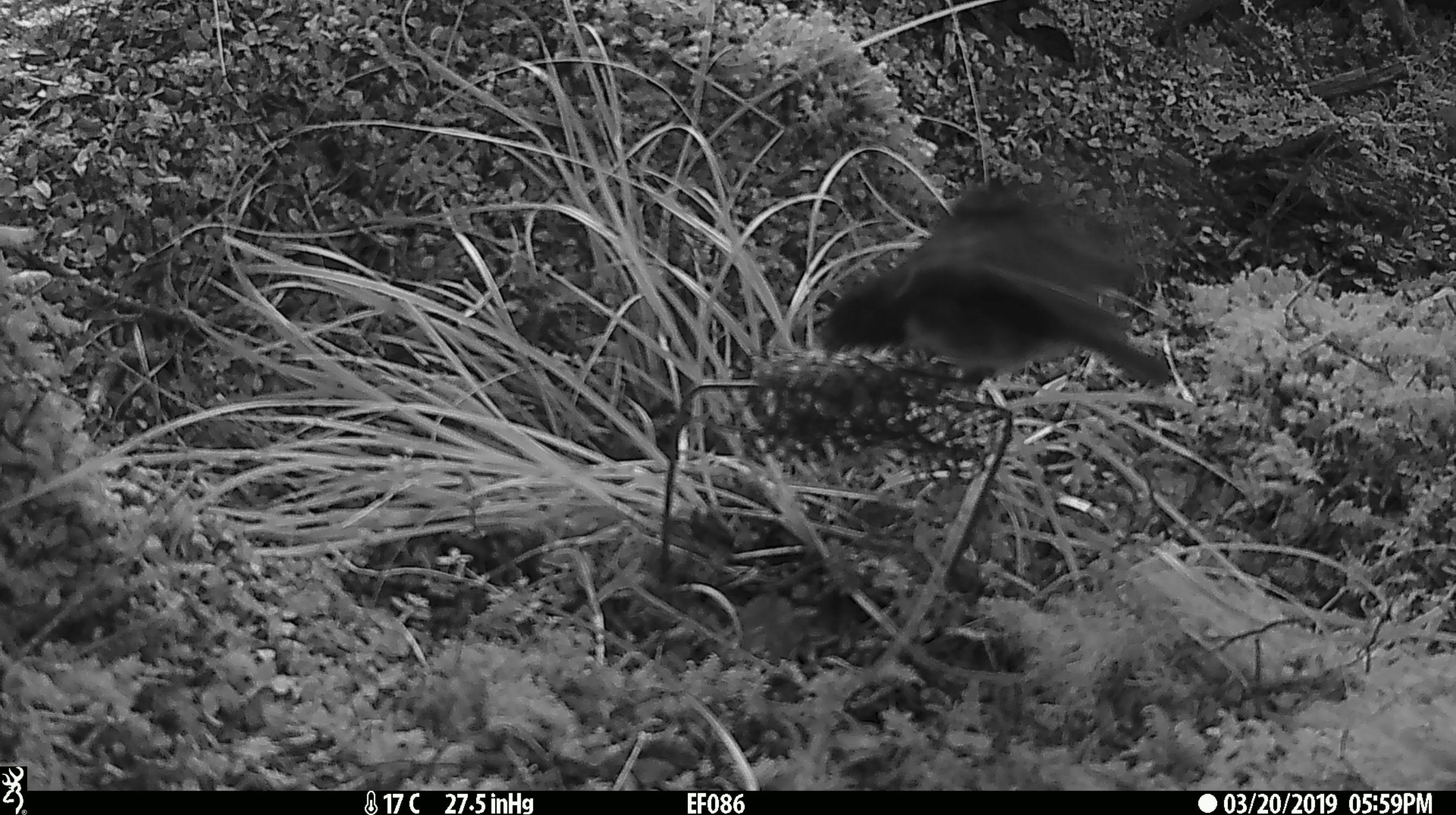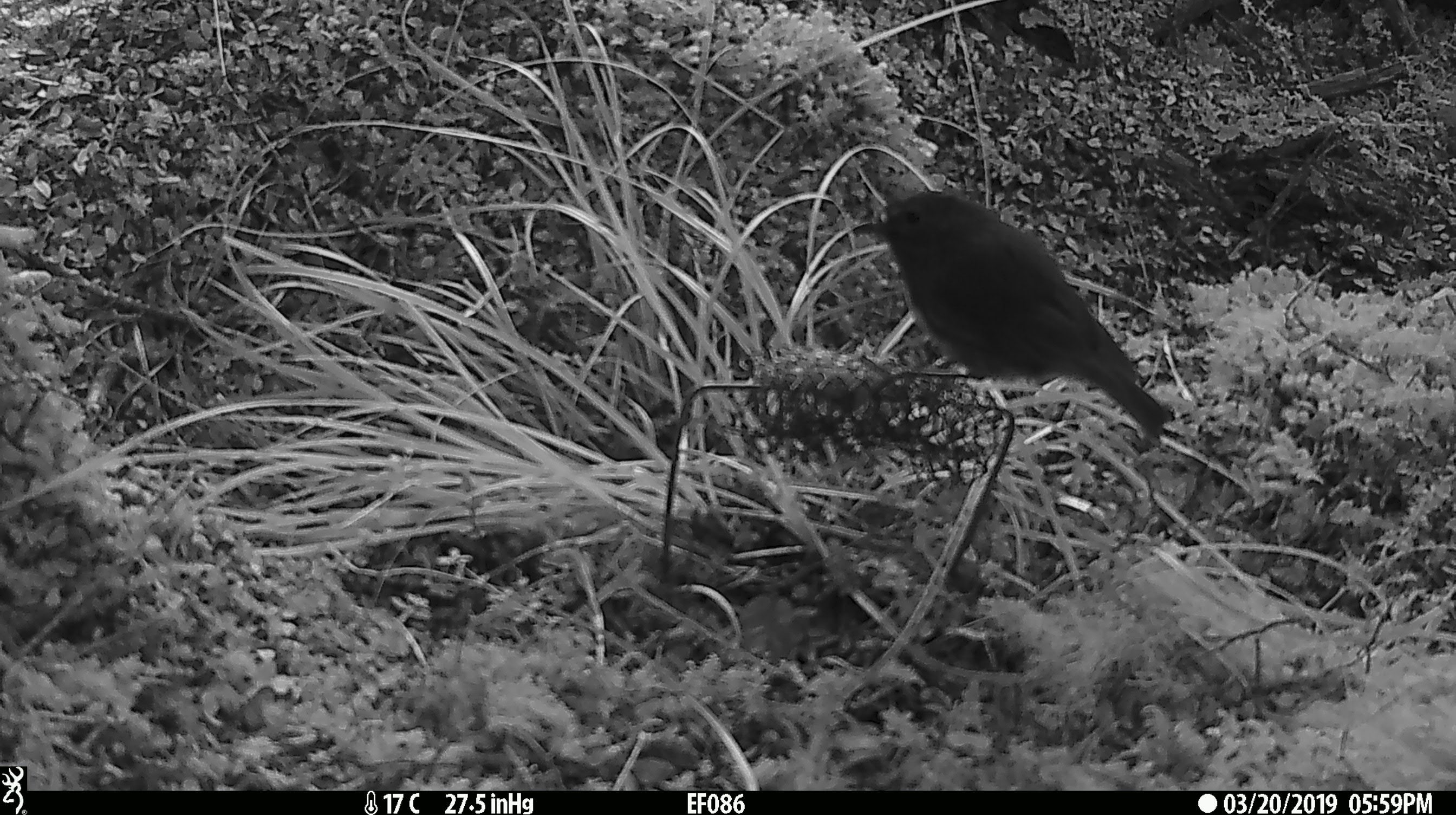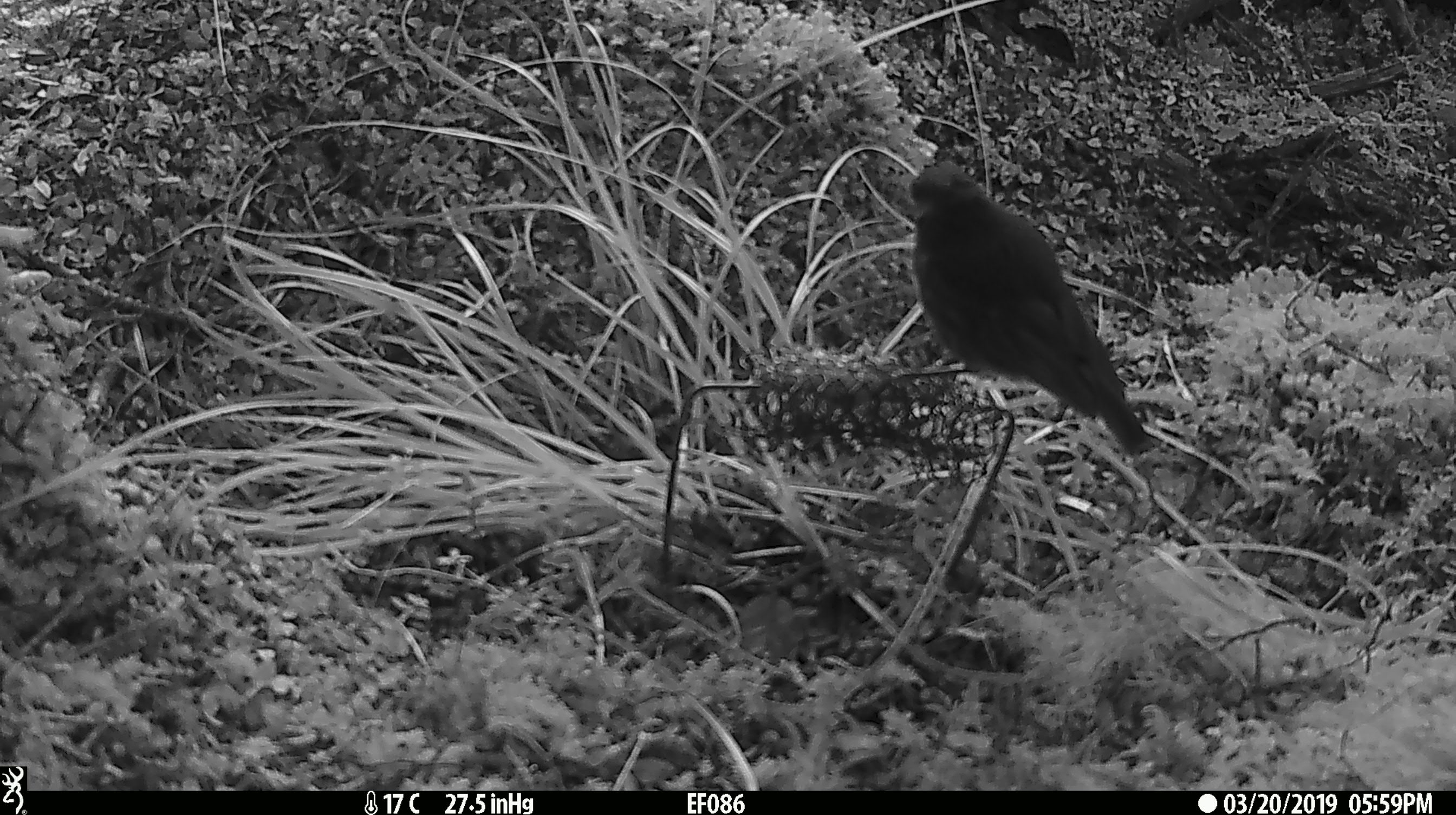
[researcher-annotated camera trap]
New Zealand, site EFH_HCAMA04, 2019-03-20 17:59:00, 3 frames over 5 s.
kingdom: Animalia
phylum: Chordata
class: Aves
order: Passeriformes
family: Petroicidae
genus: Petroica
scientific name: Petroica australis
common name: new zealand robin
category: robin